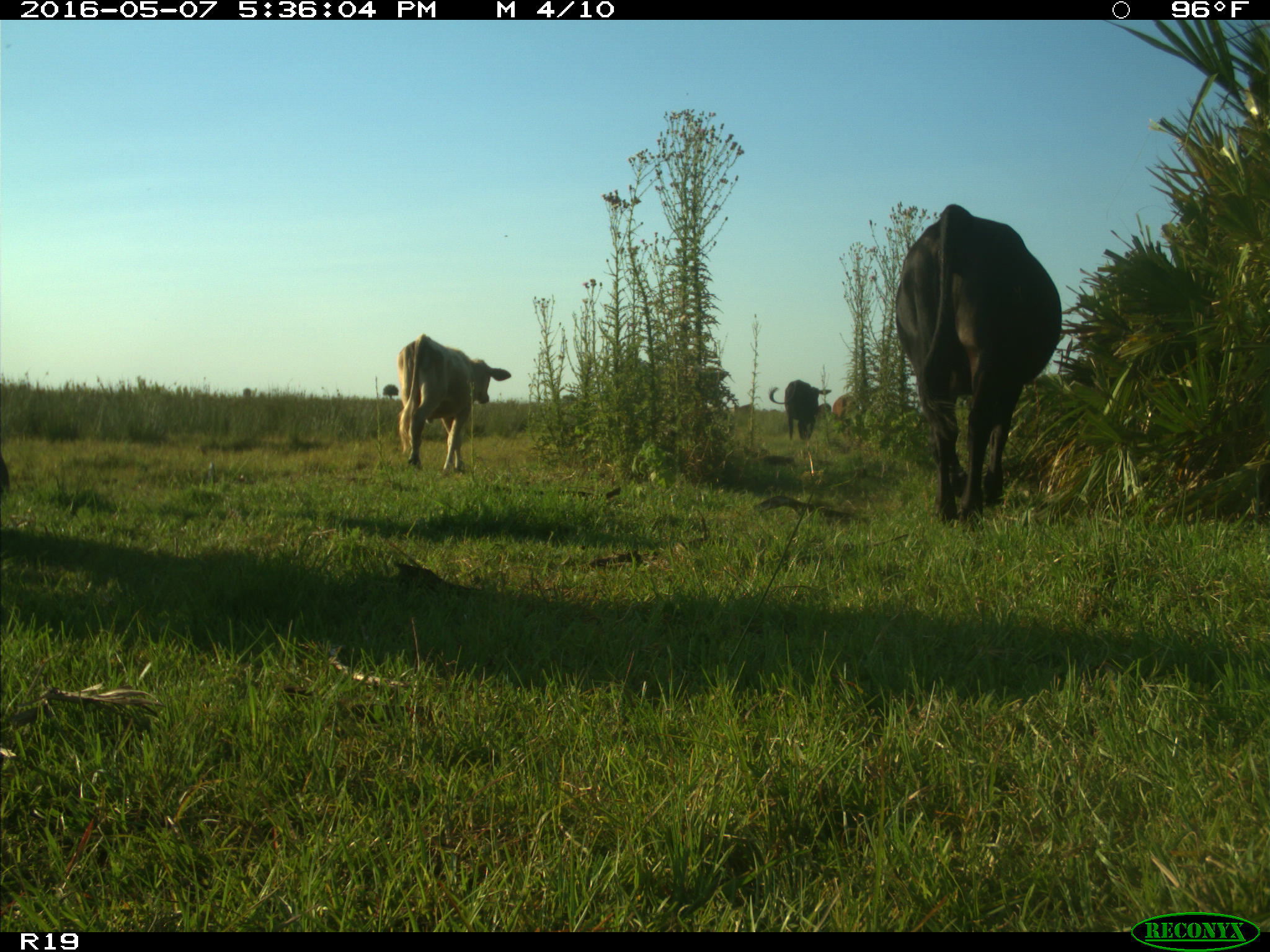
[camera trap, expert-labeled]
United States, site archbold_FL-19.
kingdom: Animalia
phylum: Chordata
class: Mammalia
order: Artiodactyla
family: Bovidae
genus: Bos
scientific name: Bos taurus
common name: domestic cow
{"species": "Bos taurus (domestic cow)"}